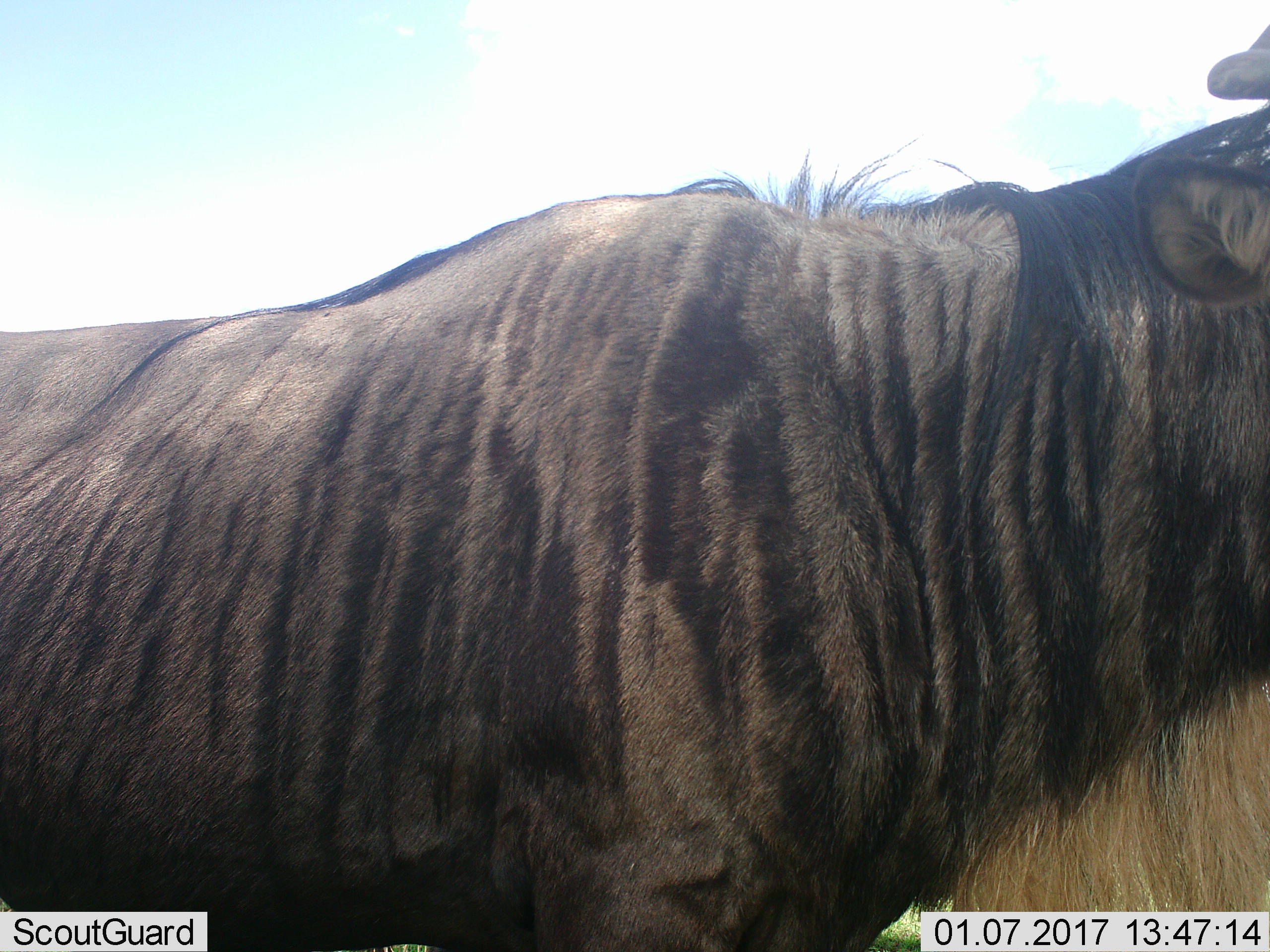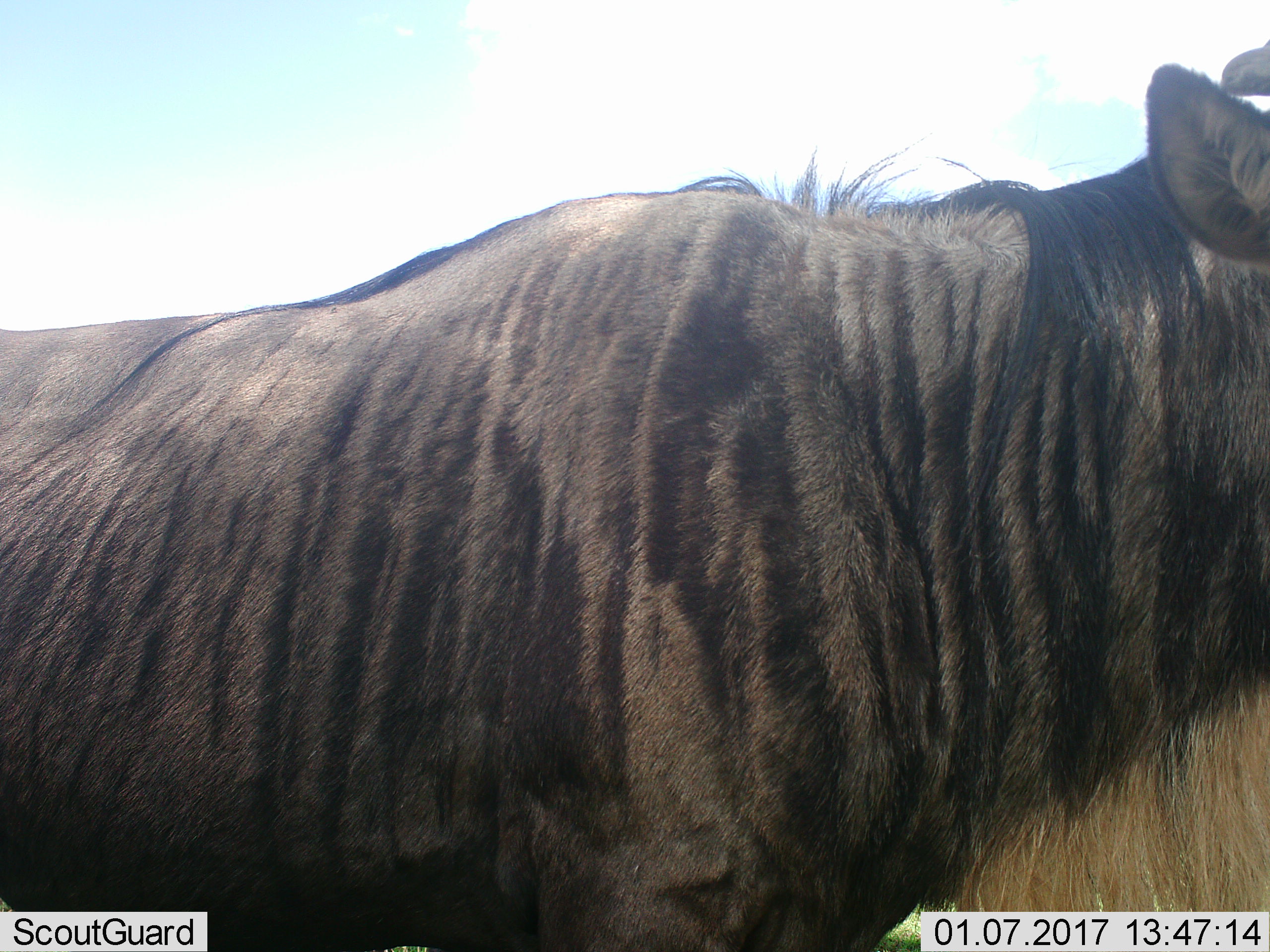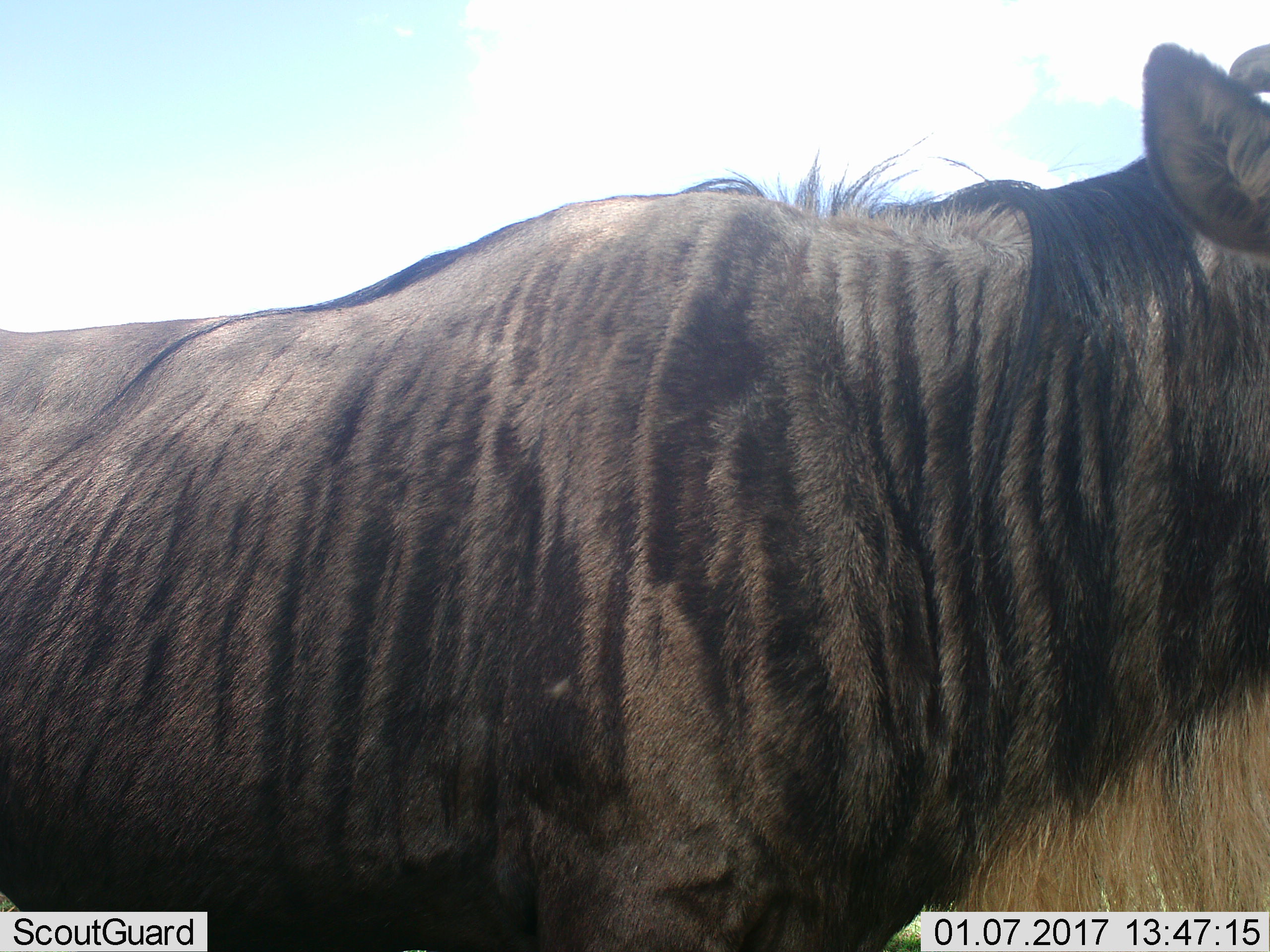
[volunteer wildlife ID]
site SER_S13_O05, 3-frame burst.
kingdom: Animalia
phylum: Chordata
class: Mammalia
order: Artiodactyla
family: Bovidae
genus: Connochaetes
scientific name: Connochaetes taurinus taurinus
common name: blue wildebeest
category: wildebeestblue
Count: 1.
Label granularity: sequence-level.